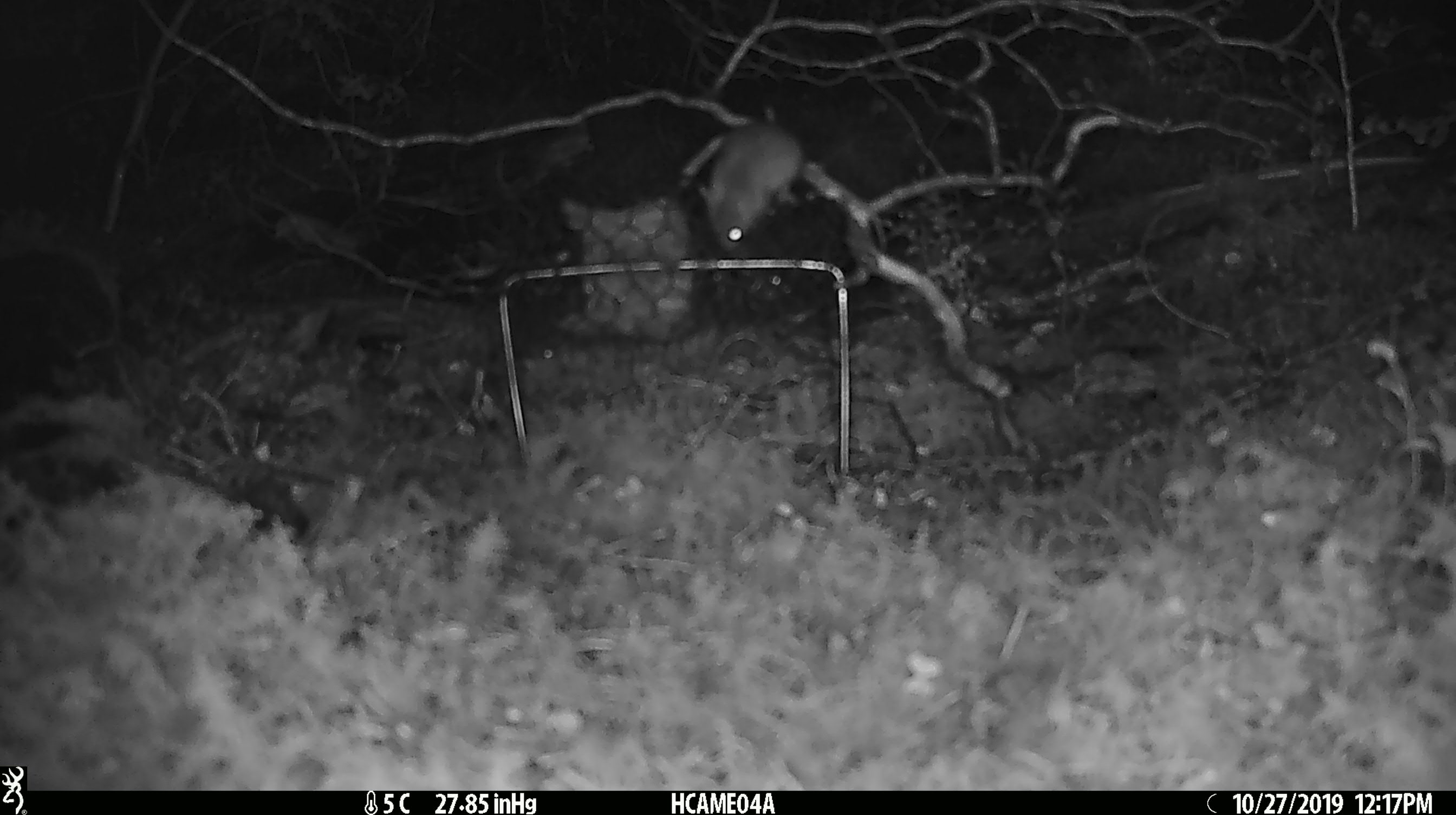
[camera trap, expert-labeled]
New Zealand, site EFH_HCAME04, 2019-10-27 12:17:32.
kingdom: Animalia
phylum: Chordata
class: Mammalia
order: Rodentia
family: Muridae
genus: Mus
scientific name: Mus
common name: mouse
Mouse (Mus).